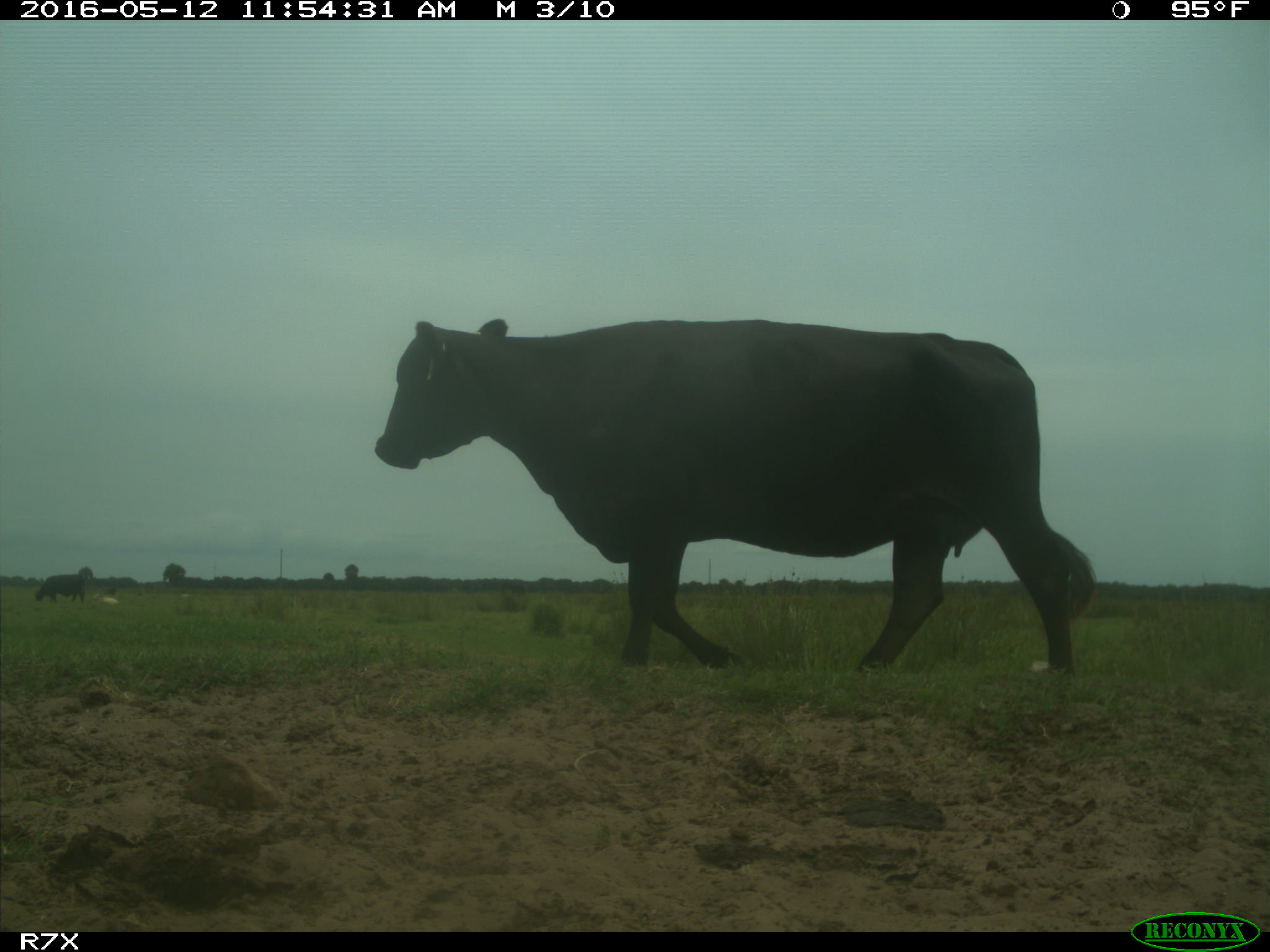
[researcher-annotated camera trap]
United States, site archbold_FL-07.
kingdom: Animalia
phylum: Chordata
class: Mammalia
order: Artiodactyla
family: Bovidae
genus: Bos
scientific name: Bos taurus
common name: domestic cow